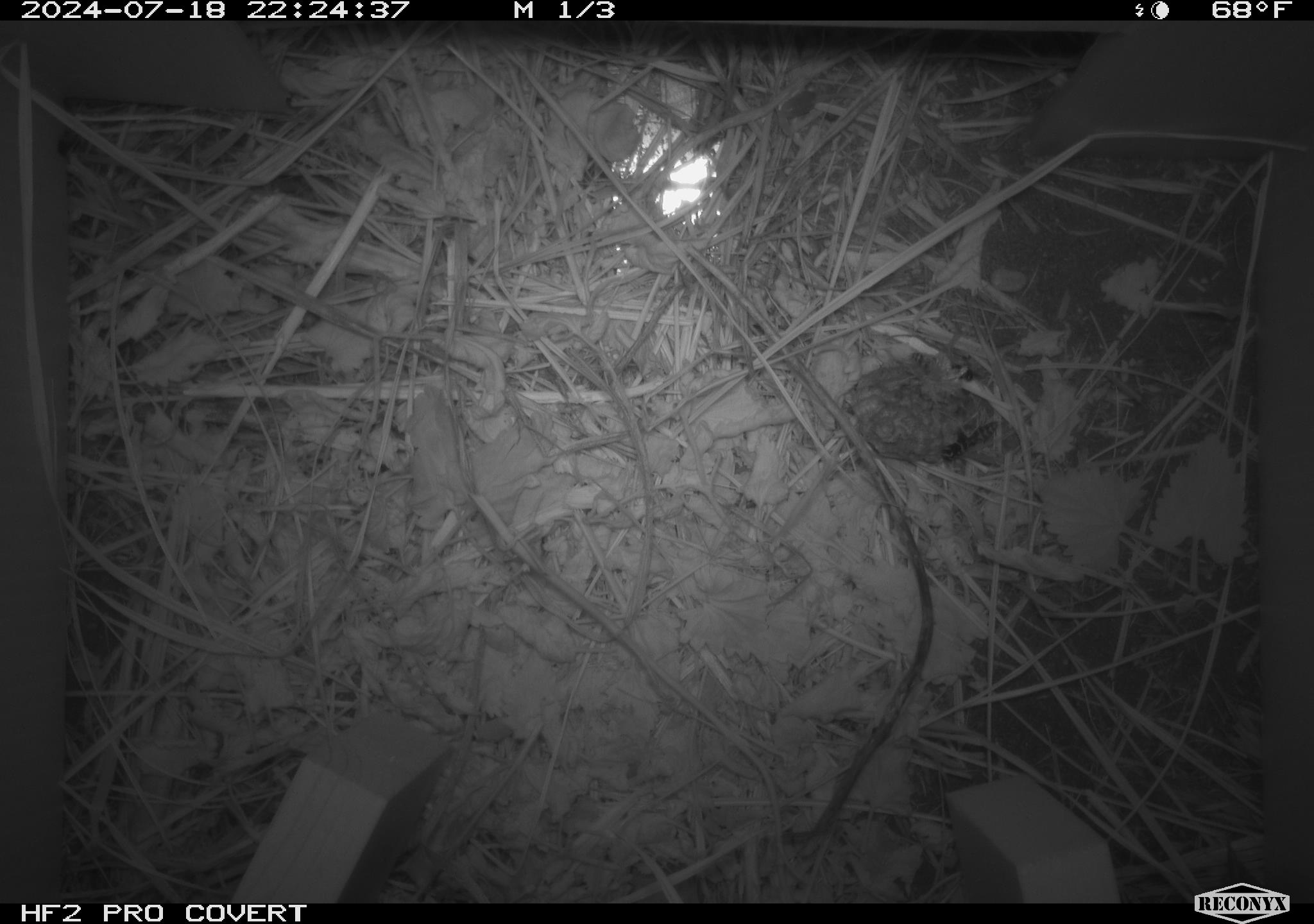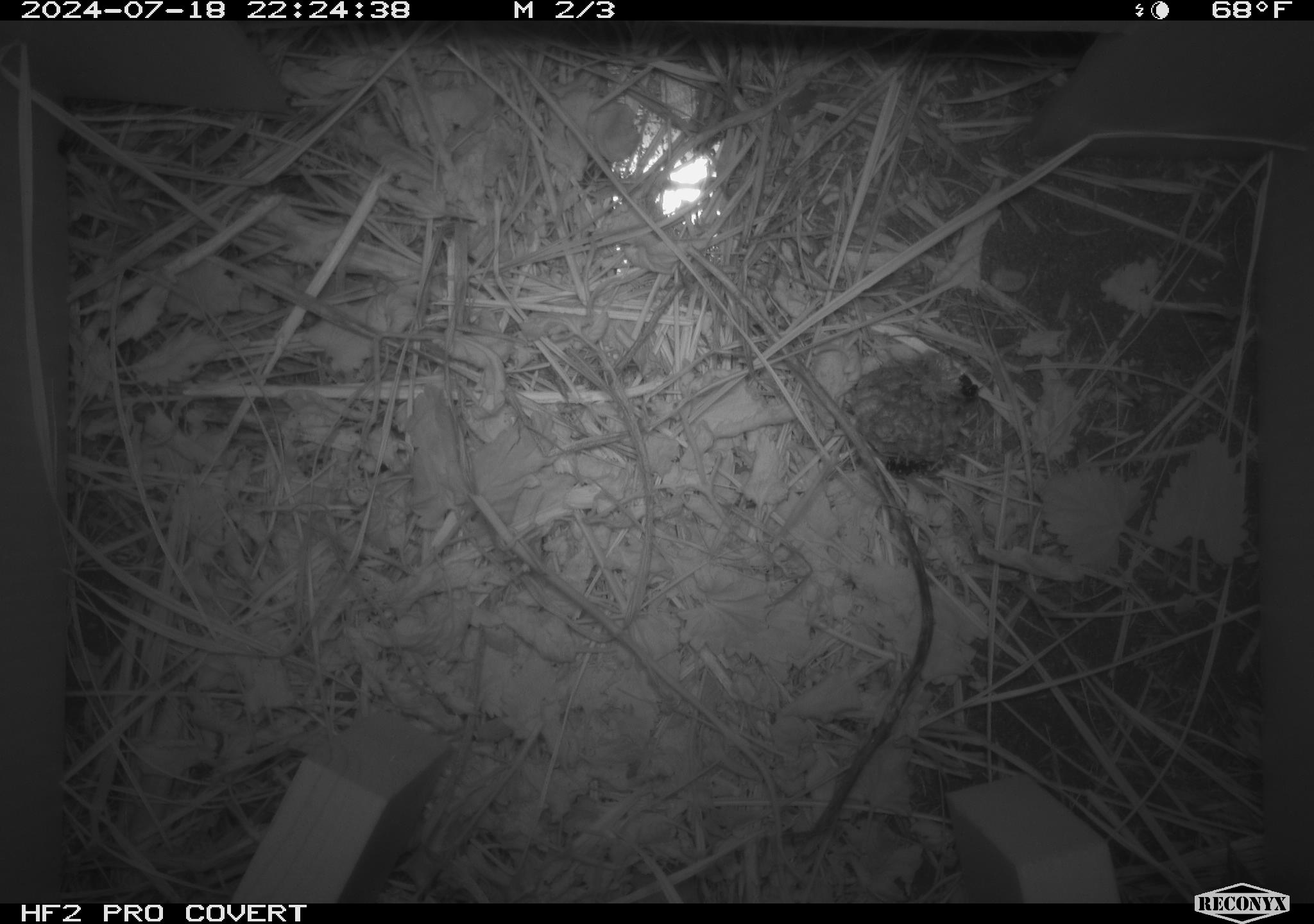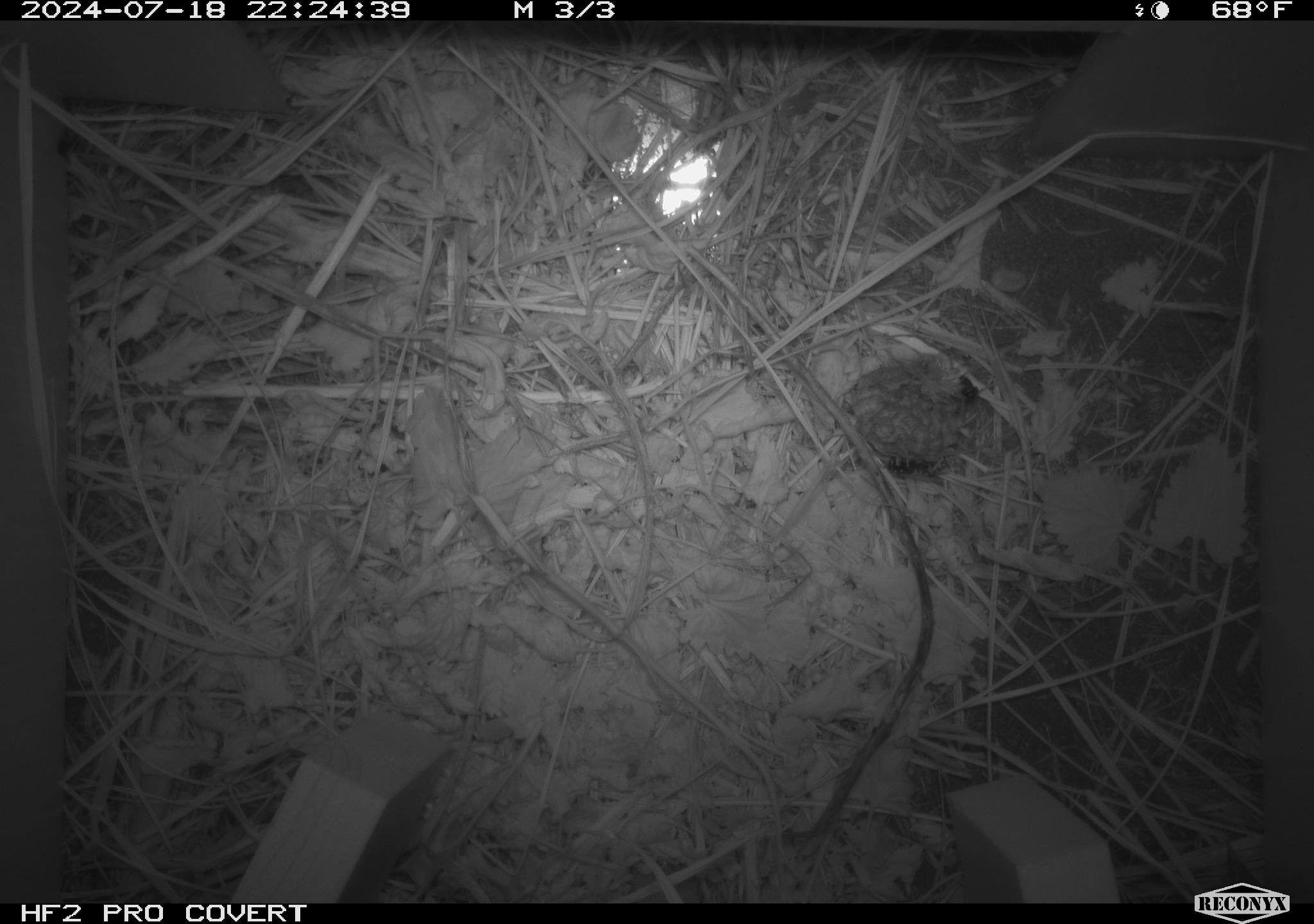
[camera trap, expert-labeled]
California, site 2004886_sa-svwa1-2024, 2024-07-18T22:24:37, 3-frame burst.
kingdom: Animalia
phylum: Arthropoda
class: Insecta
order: Hymenoptera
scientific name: Hymenoptera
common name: ants, bees, wasps, and sawflies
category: hymenoptera order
Hymenoptera order (ants, bees, wasps, and sawflies) (Hymenoptera).